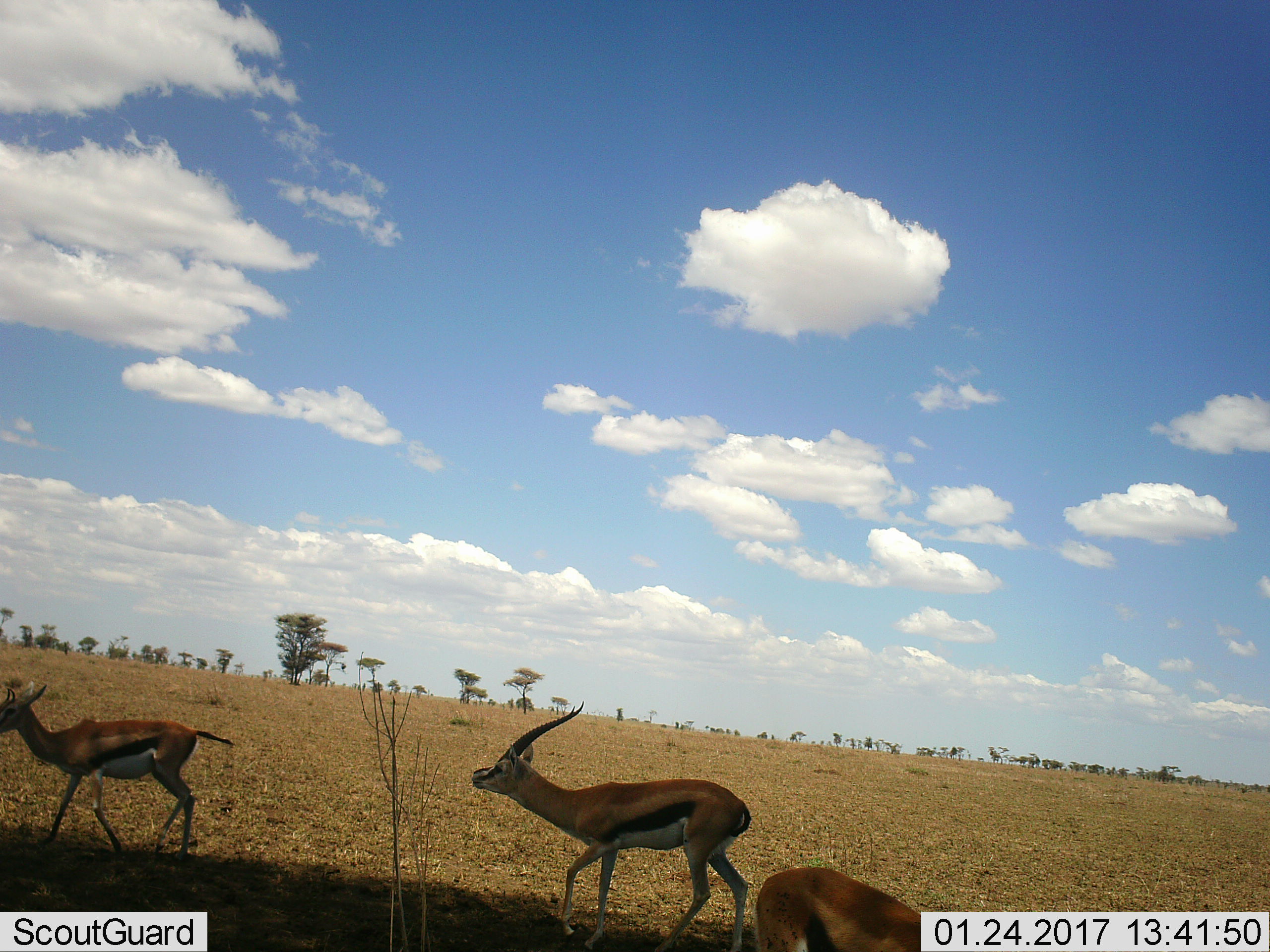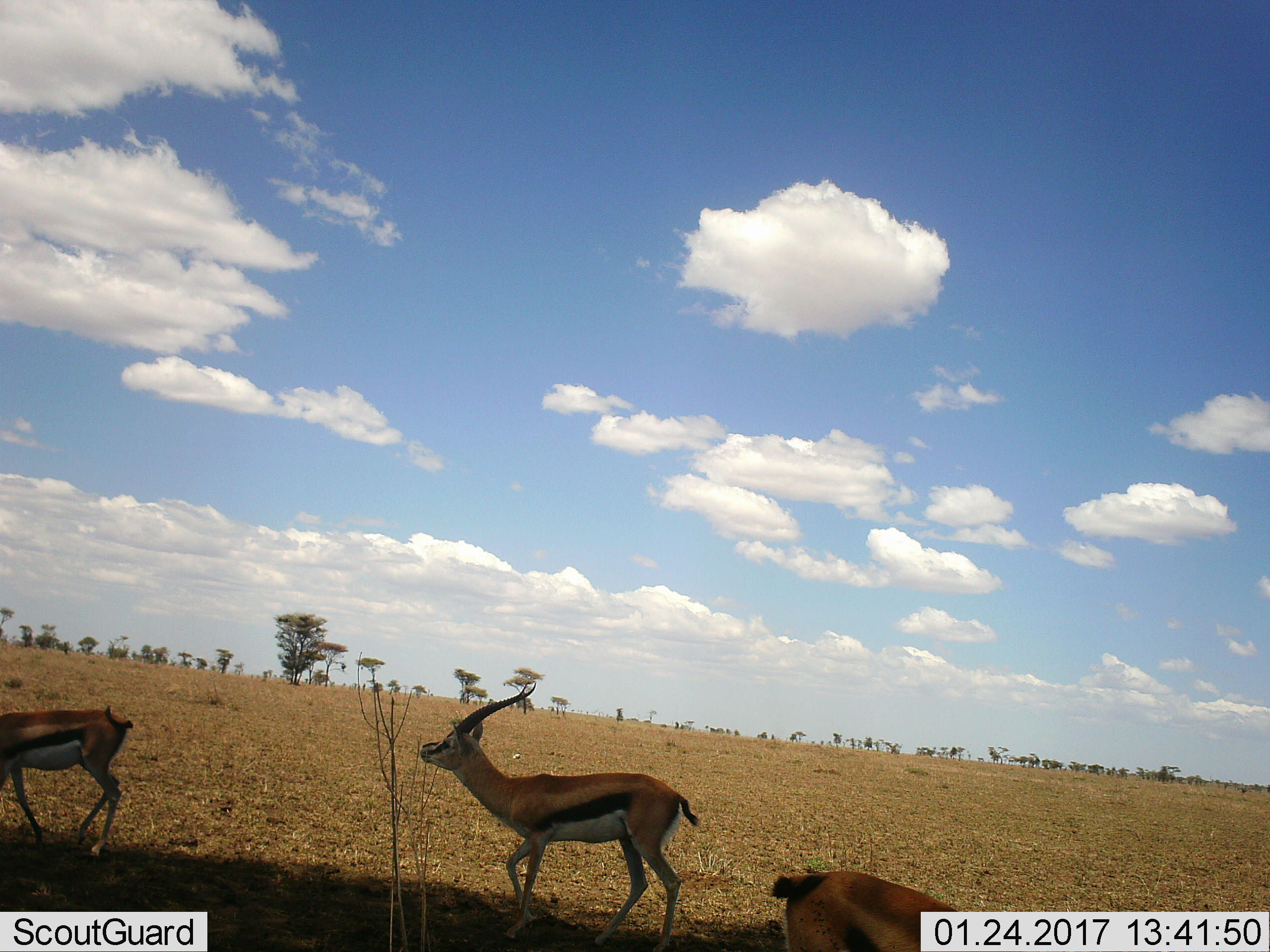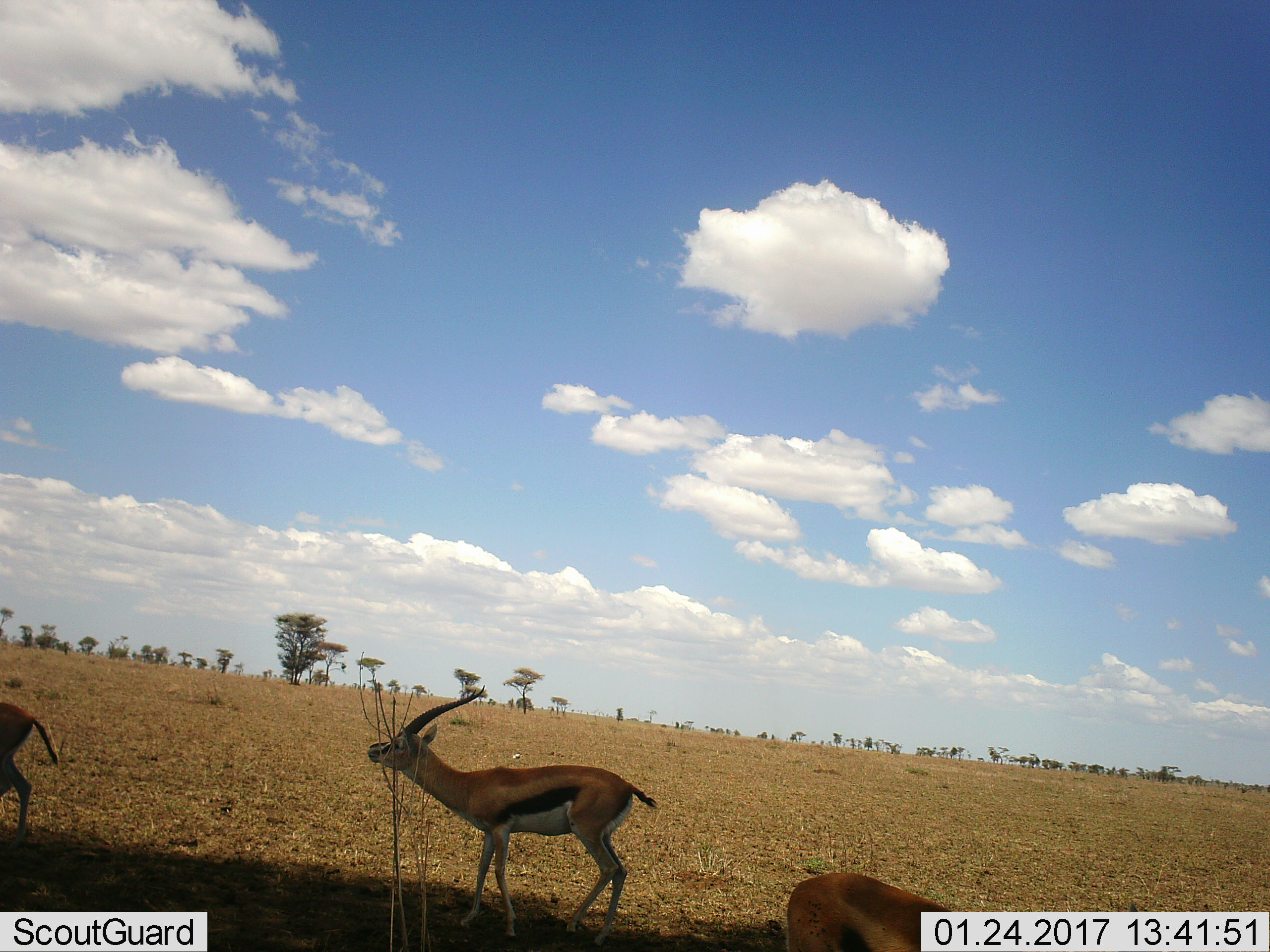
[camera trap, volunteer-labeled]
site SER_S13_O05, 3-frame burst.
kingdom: Animalia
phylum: Chordata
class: Mammalia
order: Artiodactyla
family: Bovidae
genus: Eudorcas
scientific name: Eudorcas thomsonii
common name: thomson's gazelle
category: gazellethomsons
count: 3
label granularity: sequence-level